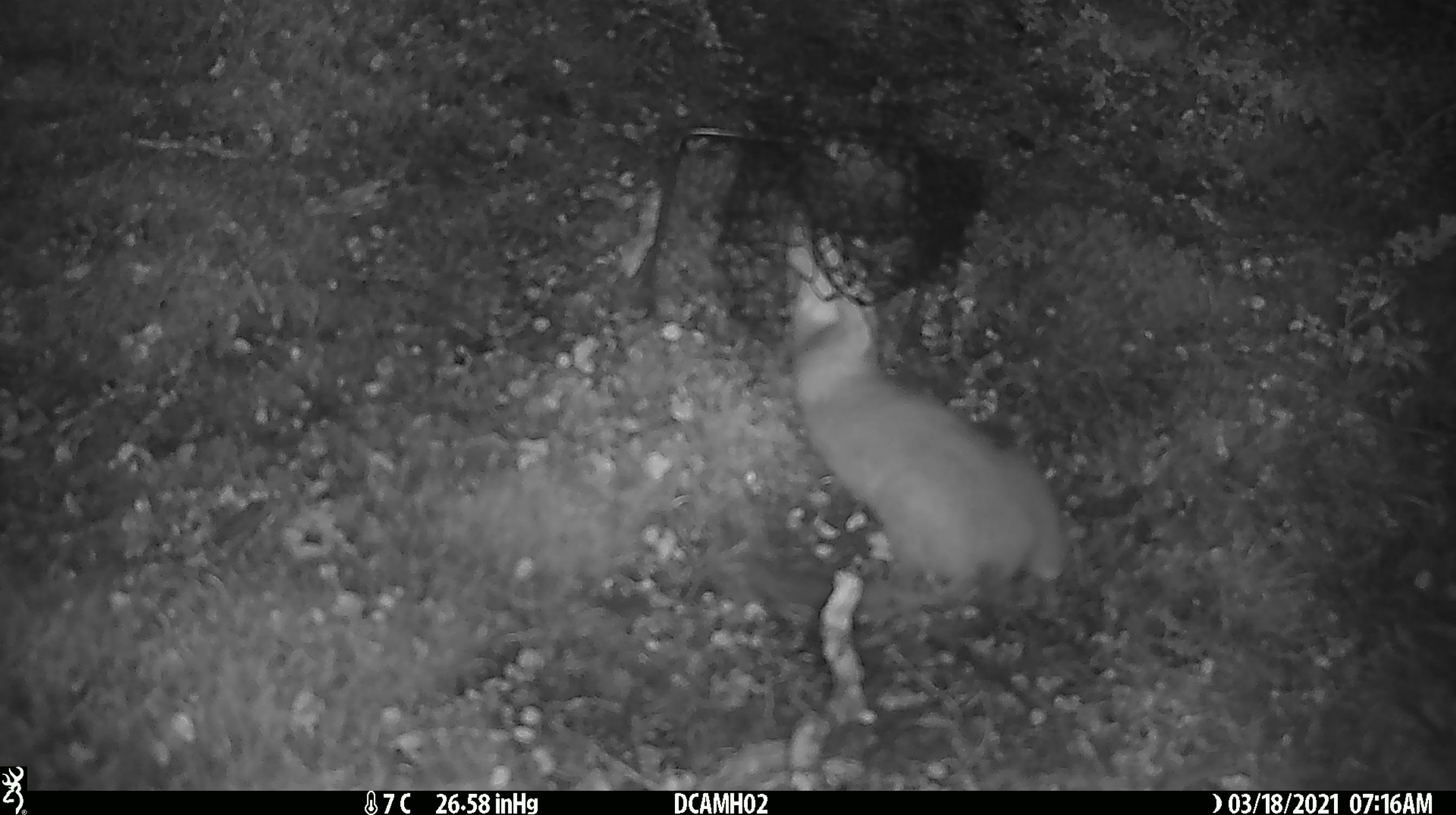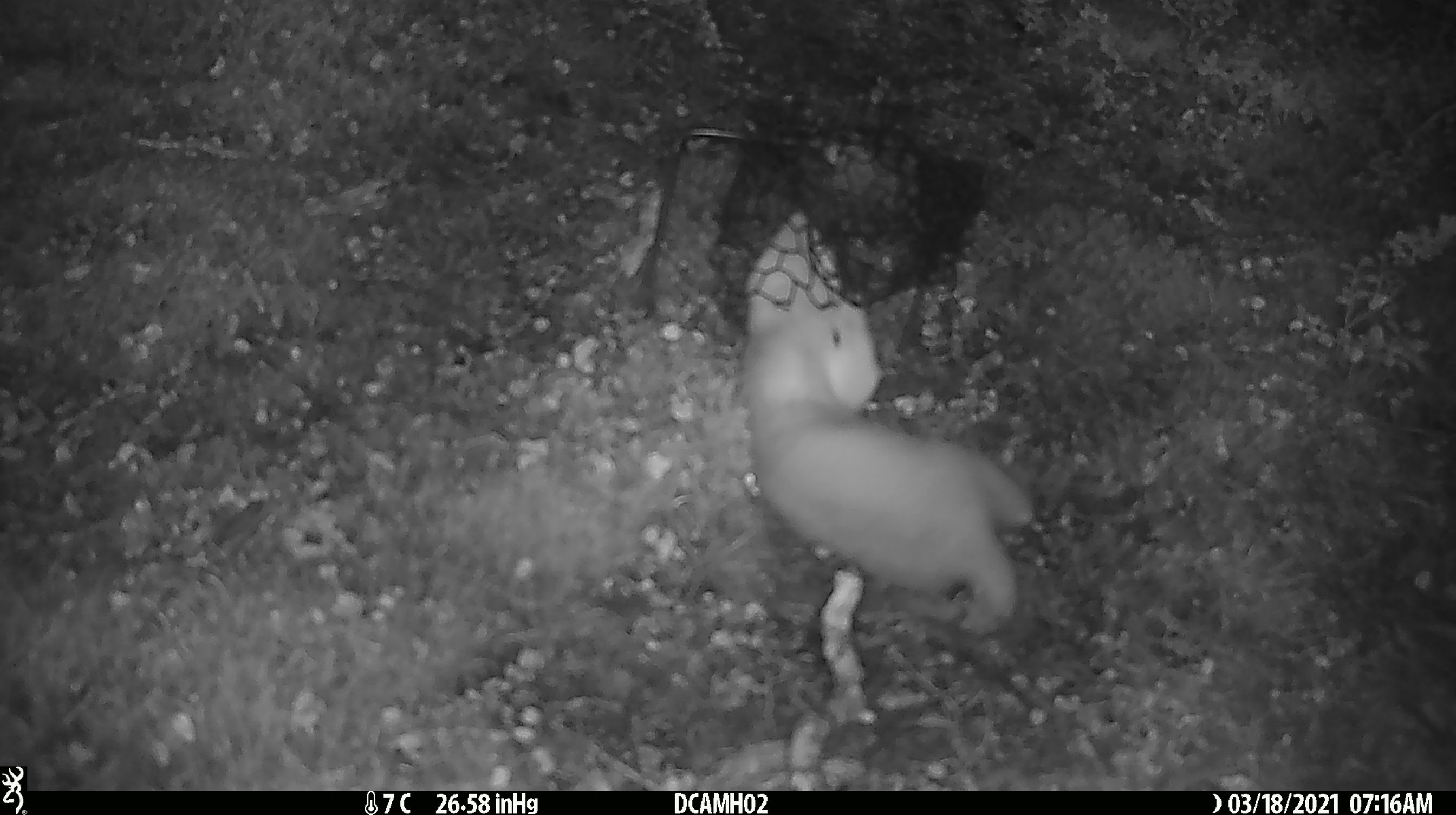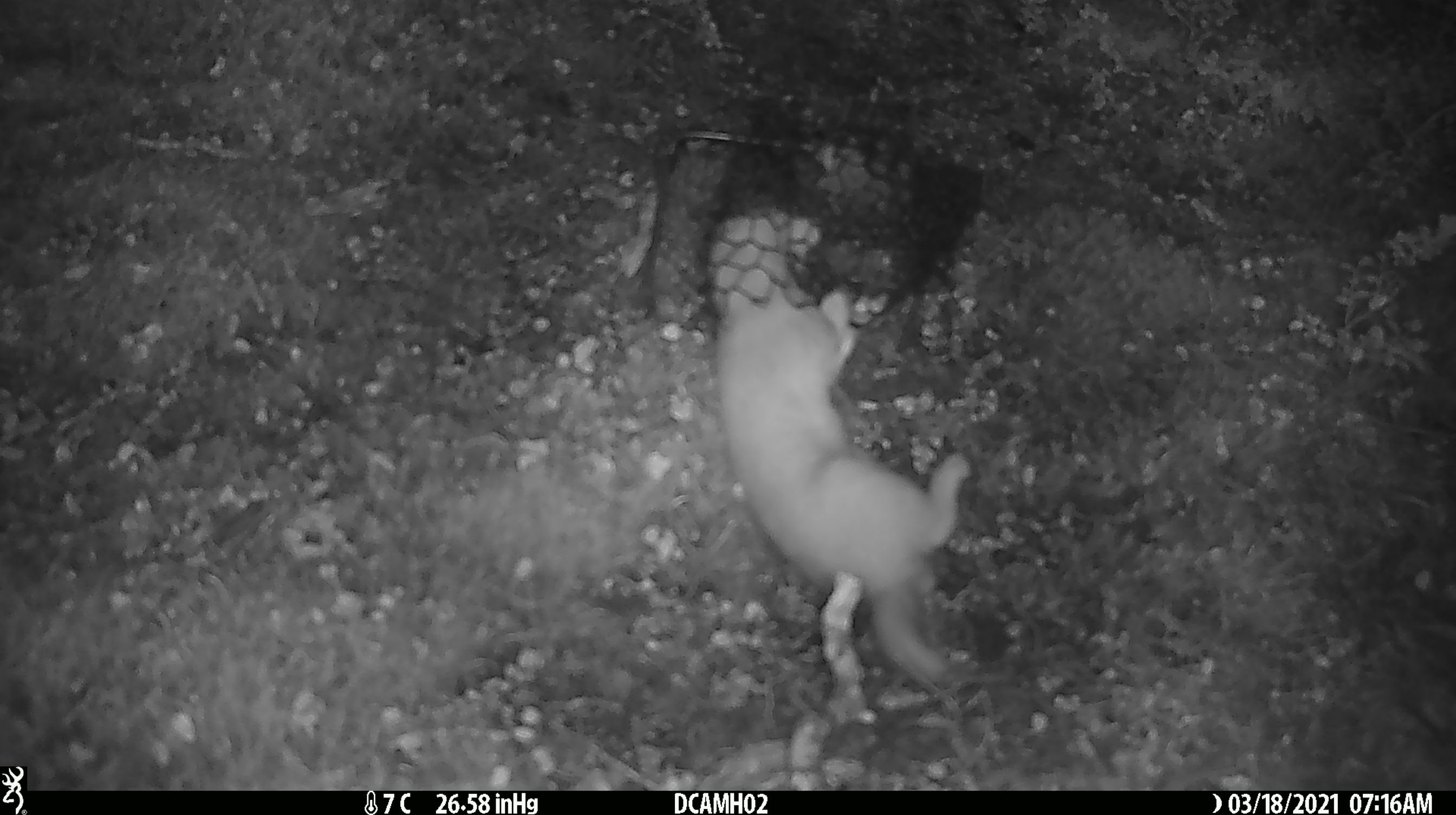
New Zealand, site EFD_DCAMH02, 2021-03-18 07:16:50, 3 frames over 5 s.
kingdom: Animalia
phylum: Chordata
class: Mammalia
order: Carnivora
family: Mustelidae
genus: Mustela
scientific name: Mustela erminea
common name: stoat